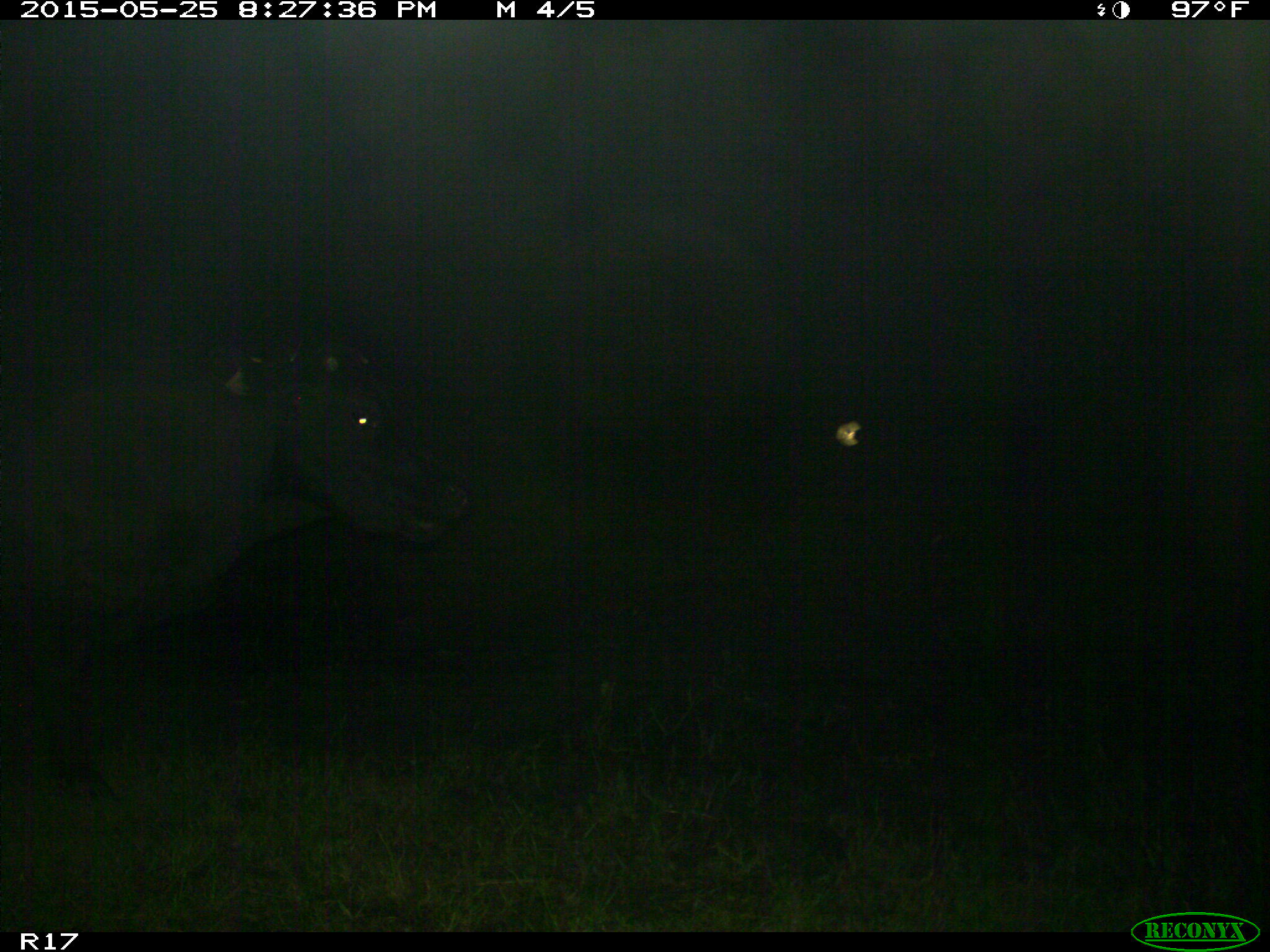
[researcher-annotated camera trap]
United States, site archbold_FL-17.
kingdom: Animalia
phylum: Chordata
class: Mammalia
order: Artiodactyla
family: Bovidae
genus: Bos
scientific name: Bos taurus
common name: domestic cow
Bos taurus (domestic cow).